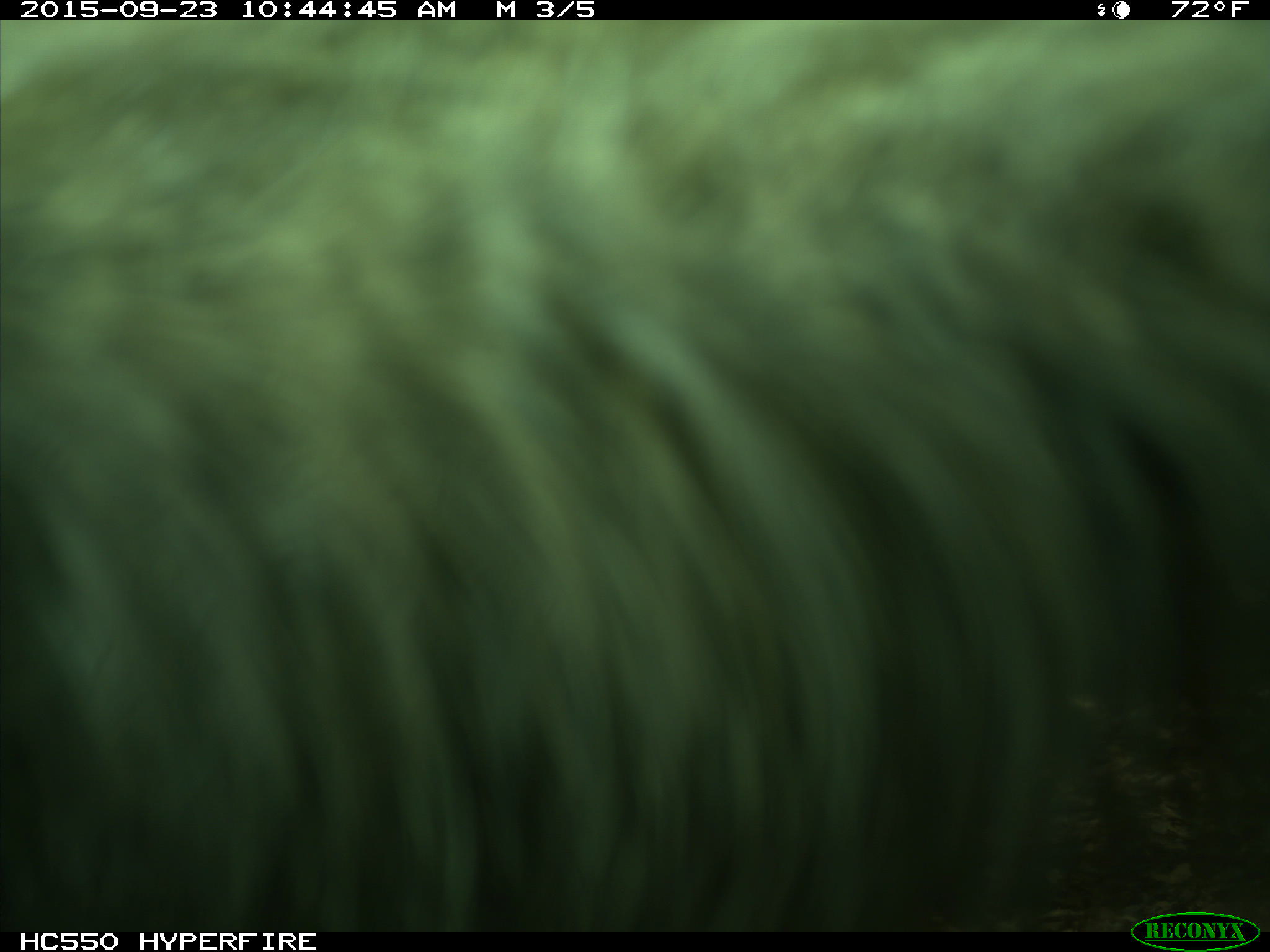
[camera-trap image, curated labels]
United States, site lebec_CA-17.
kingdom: Animalia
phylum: Chordata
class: Mammalia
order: Carnivora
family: Ursidae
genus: Ursus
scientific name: Ursus americanus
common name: american black bear